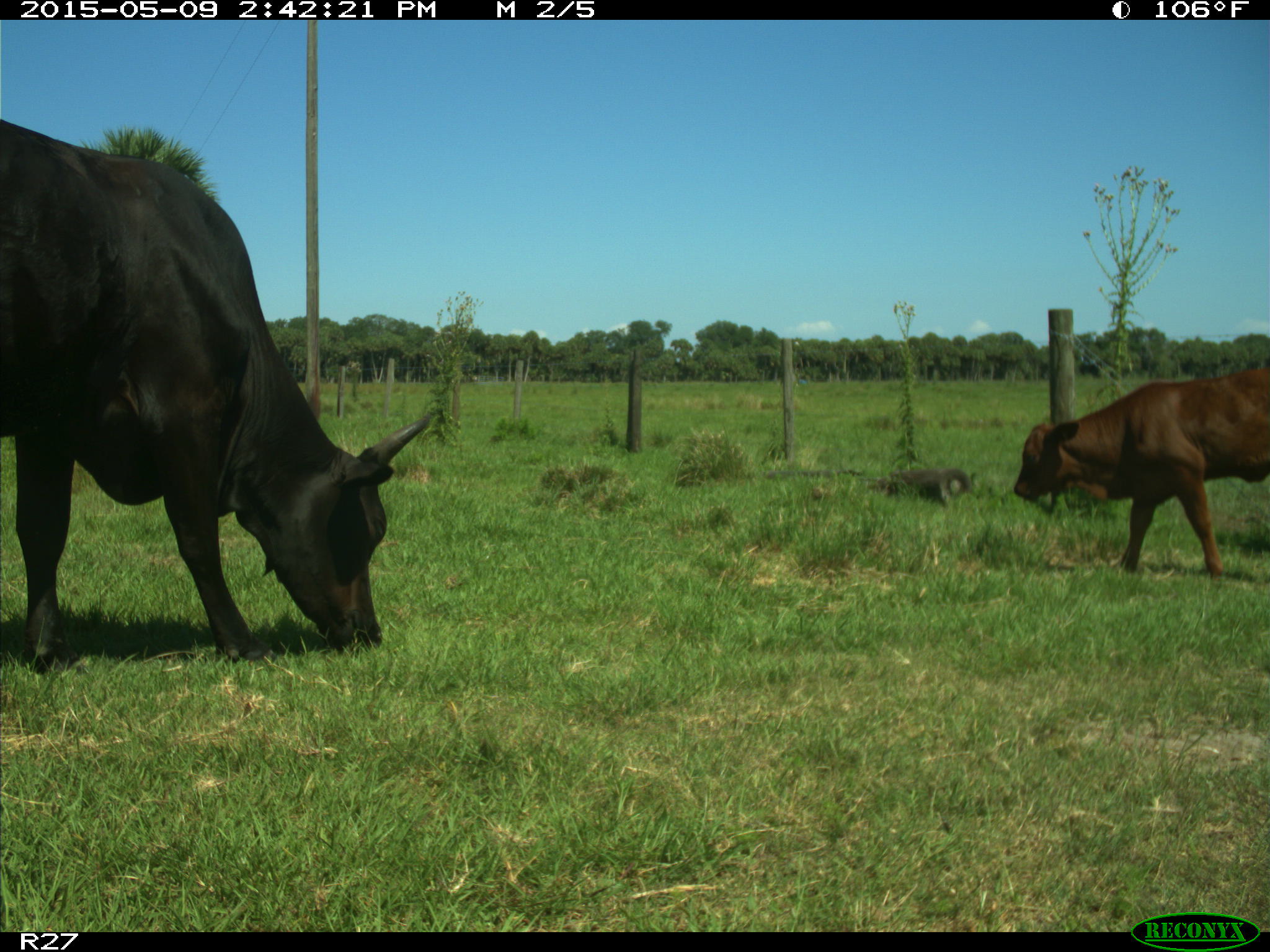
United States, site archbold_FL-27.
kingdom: Animalia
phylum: Chordata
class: Mammalia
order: Artiodactyla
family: Bovidae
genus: Bos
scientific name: Bos taurus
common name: domestic cow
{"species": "Bos taurus (domestic cow)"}